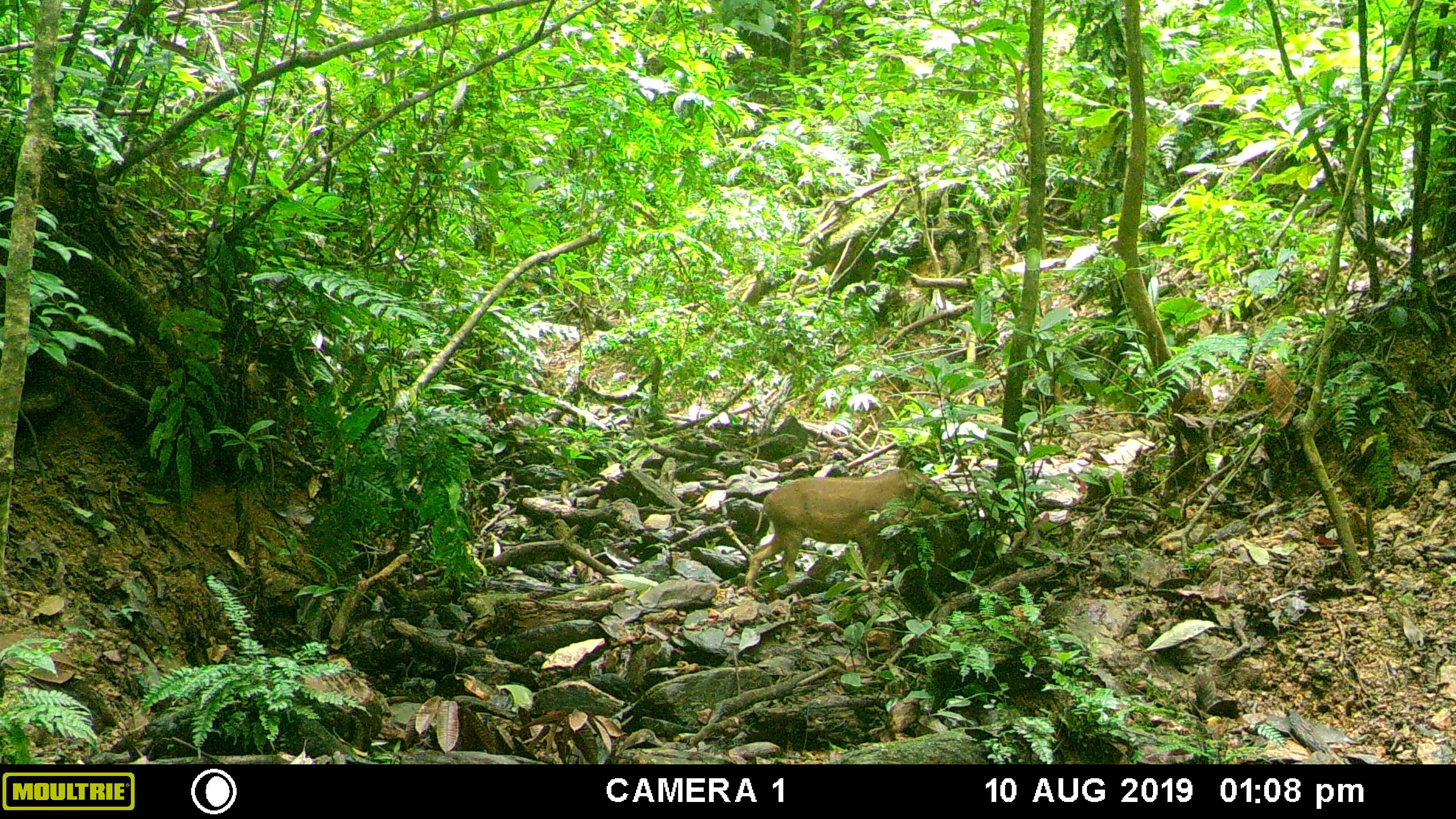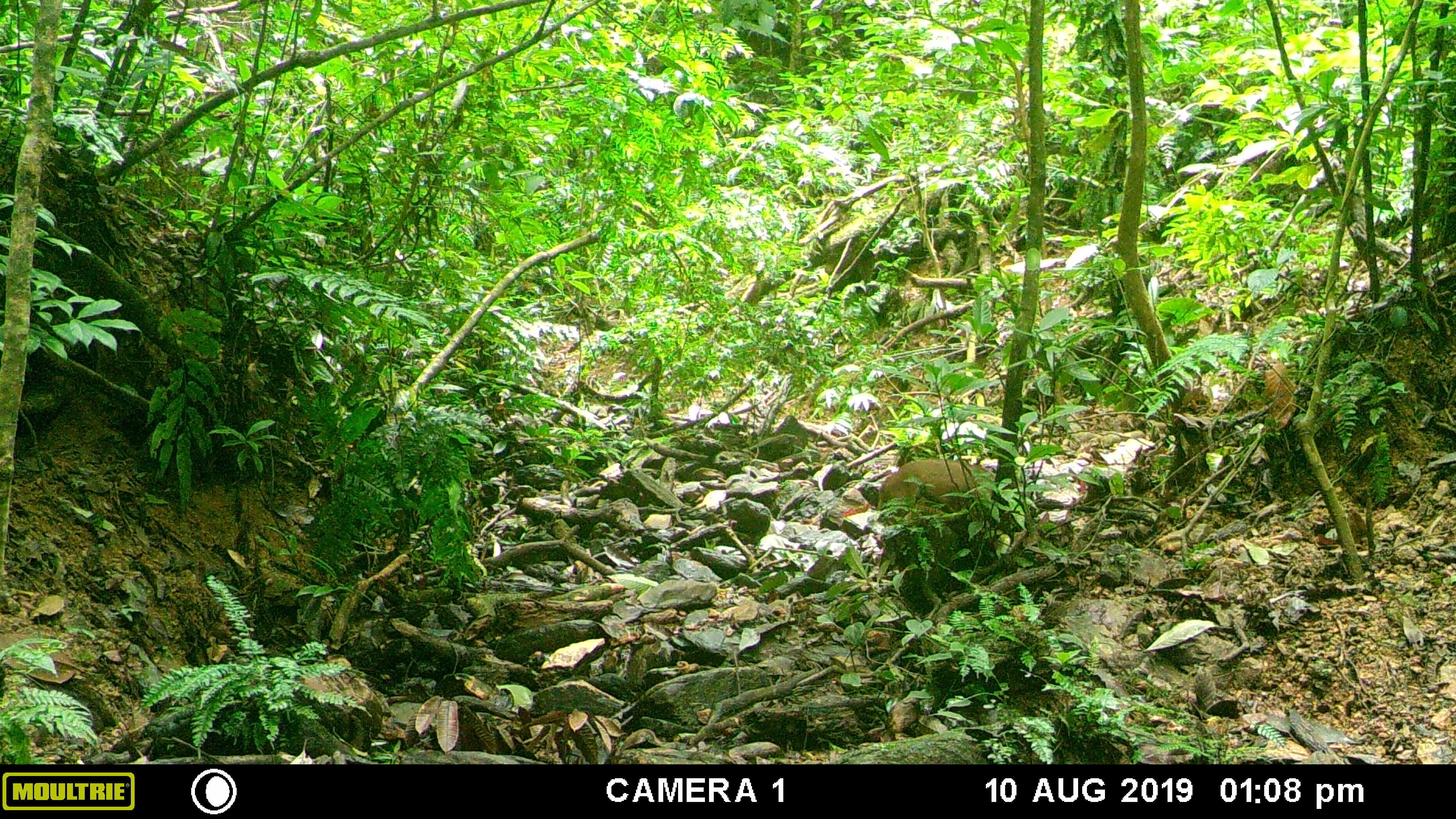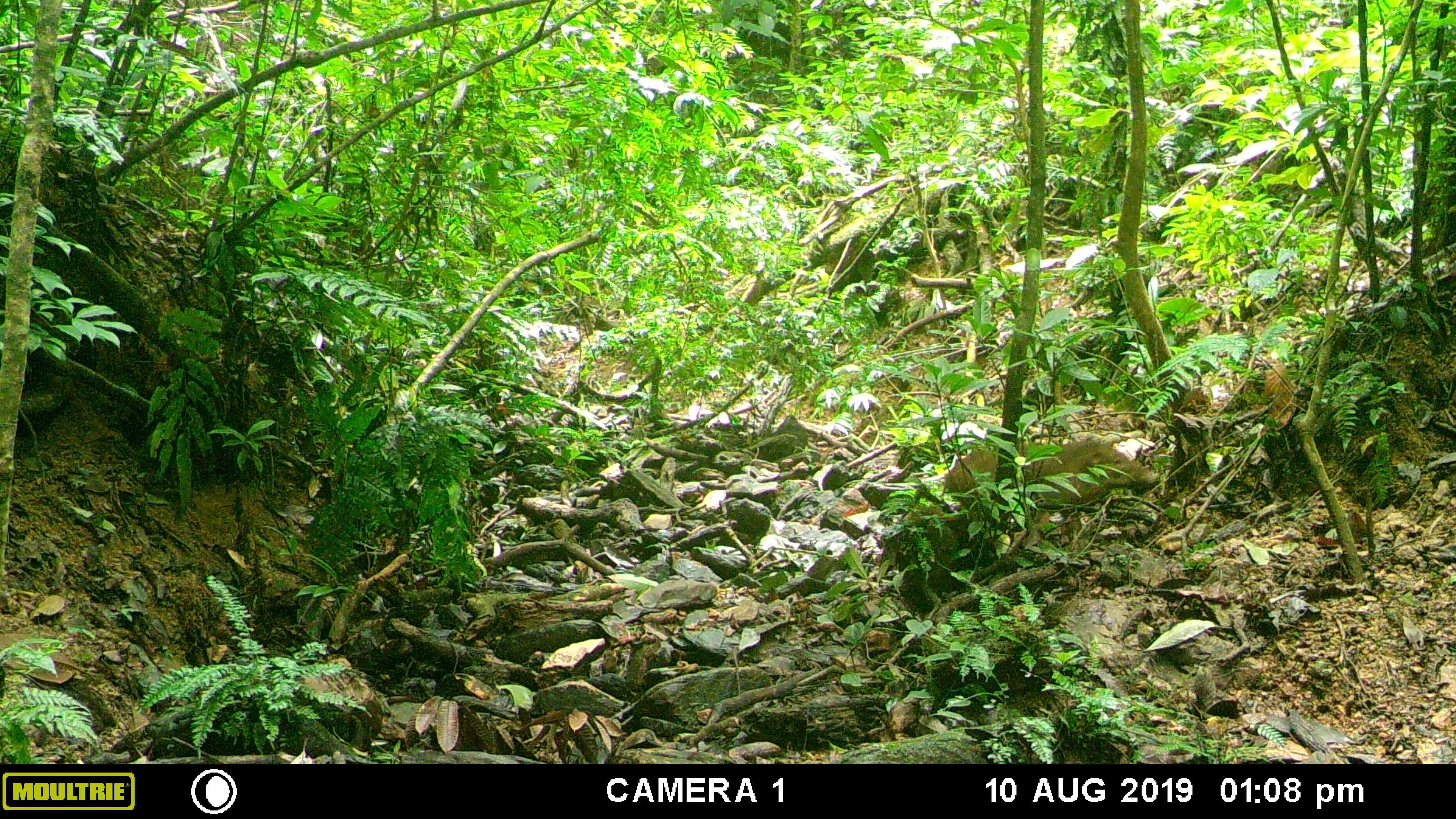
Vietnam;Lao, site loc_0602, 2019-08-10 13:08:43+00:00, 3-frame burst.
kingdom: Animalia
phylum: Chordata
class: Mammalia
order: Artiodactyla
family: Suidae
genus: Sus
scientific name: Sus scrofa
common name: eurasian wild pig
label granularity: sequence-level